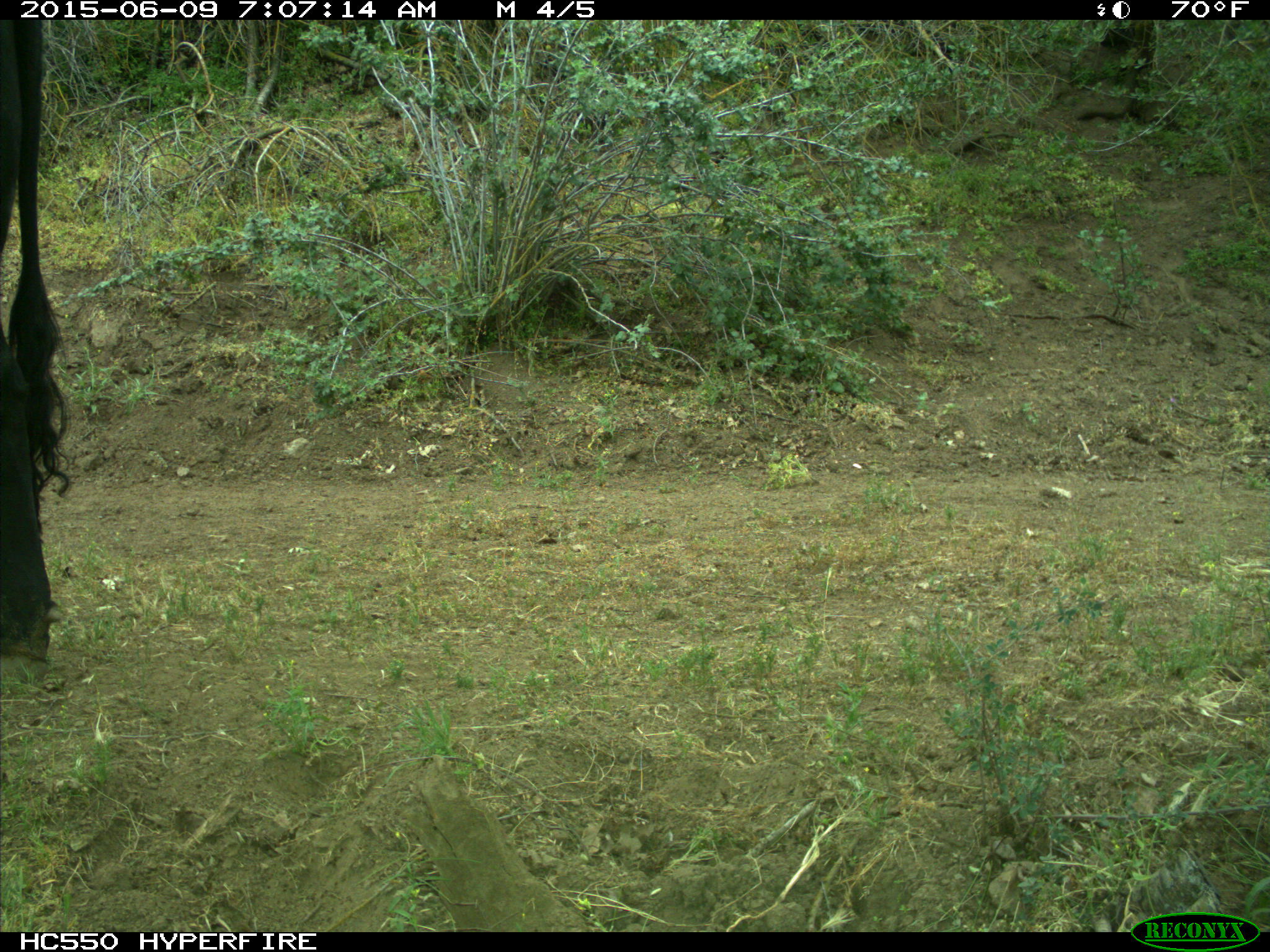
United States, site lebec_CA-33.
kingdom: Animalia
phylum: Chordata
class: Mammalia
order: Artiodactyla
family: Bovidae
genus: Bos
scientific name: Bos taurus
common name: domestic cow